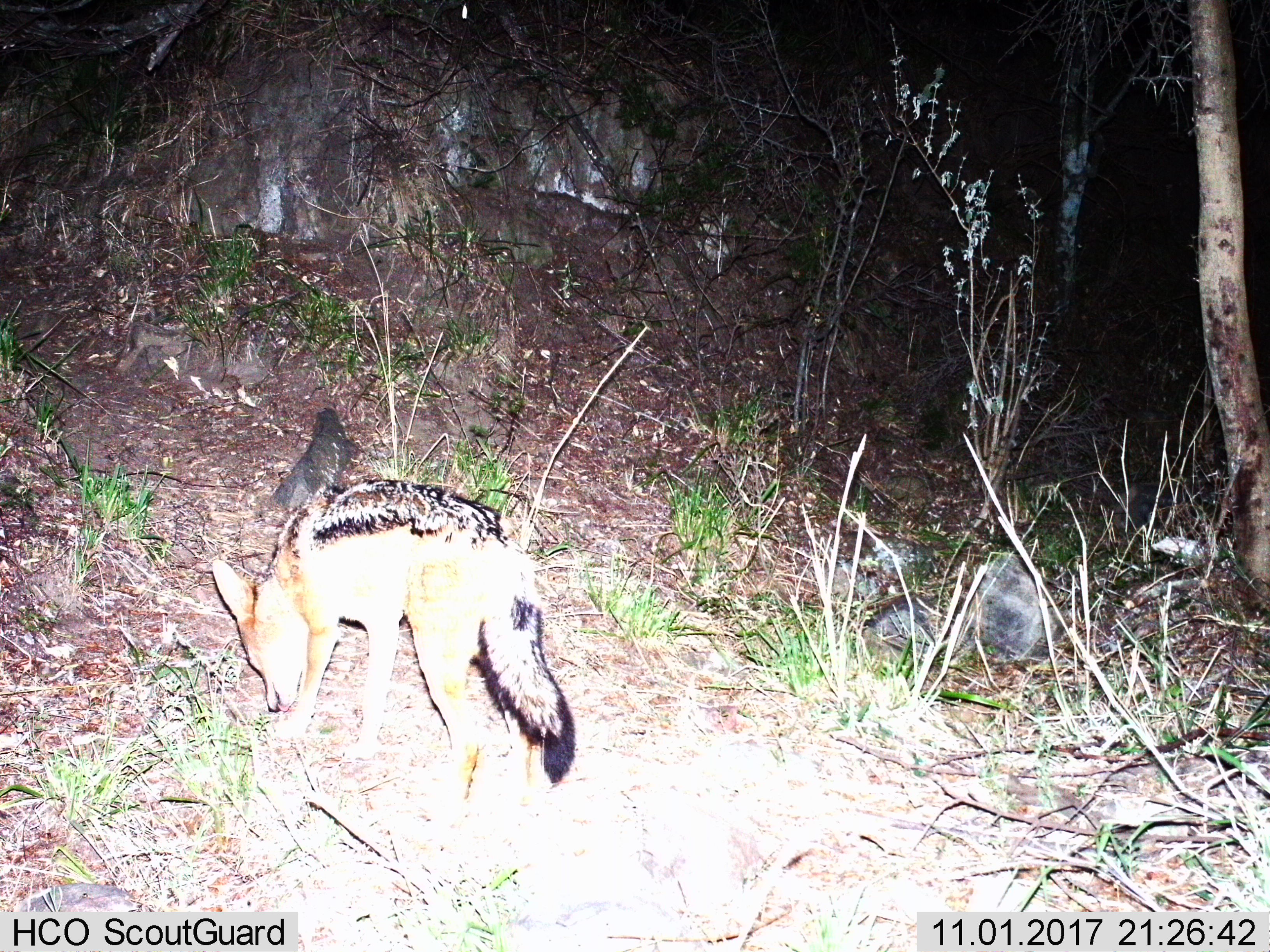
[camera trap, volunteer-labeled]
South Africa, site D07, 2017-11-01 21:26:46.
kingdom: Animalia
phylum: Chordata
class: Mammalia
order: Carnivora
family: Canidae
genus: Lupulella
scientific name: Lupulella mesomelas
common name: black-backed jackal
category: jackalblackbacked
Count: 1.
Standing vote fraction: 25%.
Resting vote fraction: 0%.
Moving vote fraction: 50%.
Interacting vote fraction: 0%.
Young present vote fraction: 0%.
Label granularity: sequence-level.